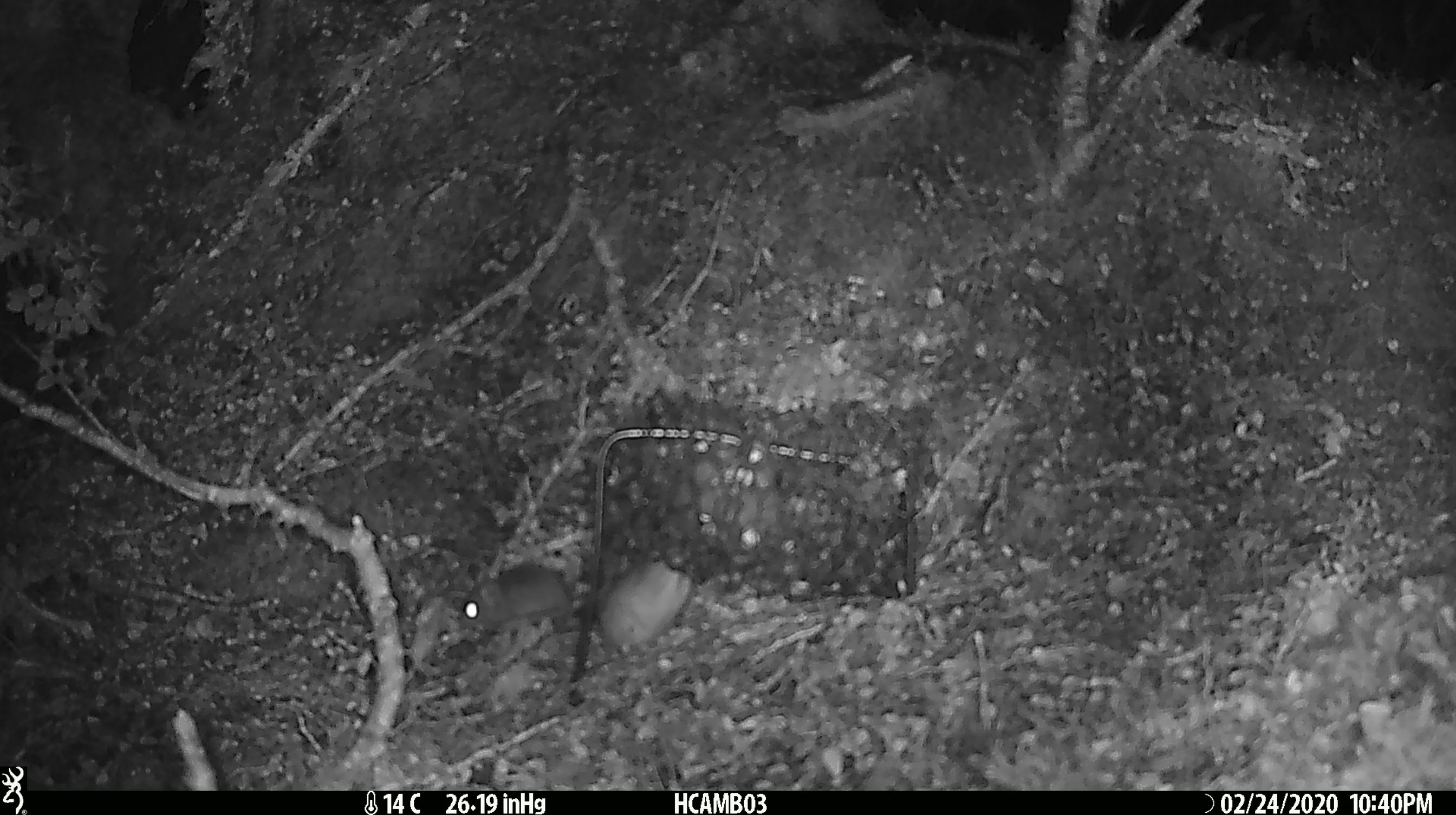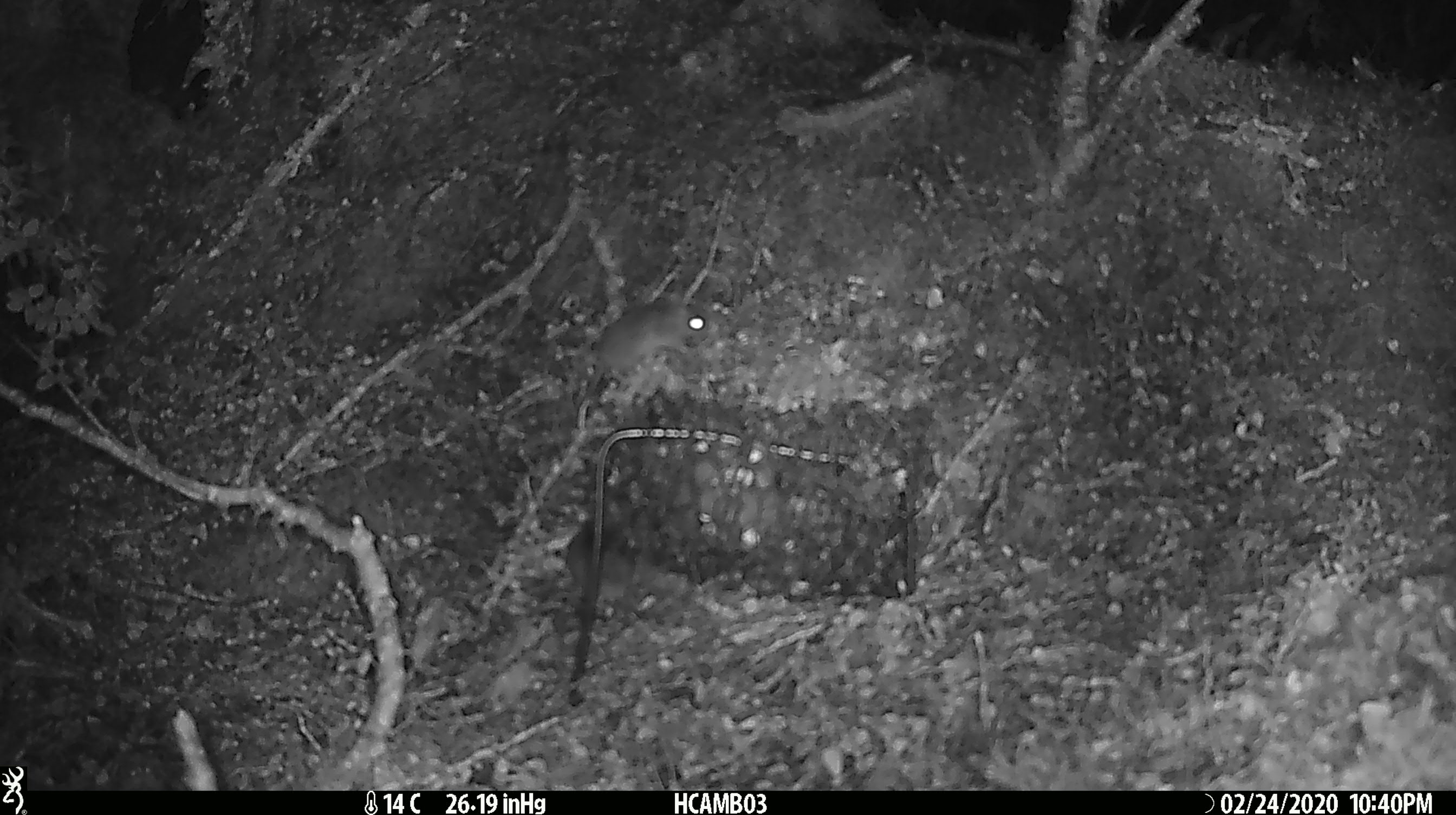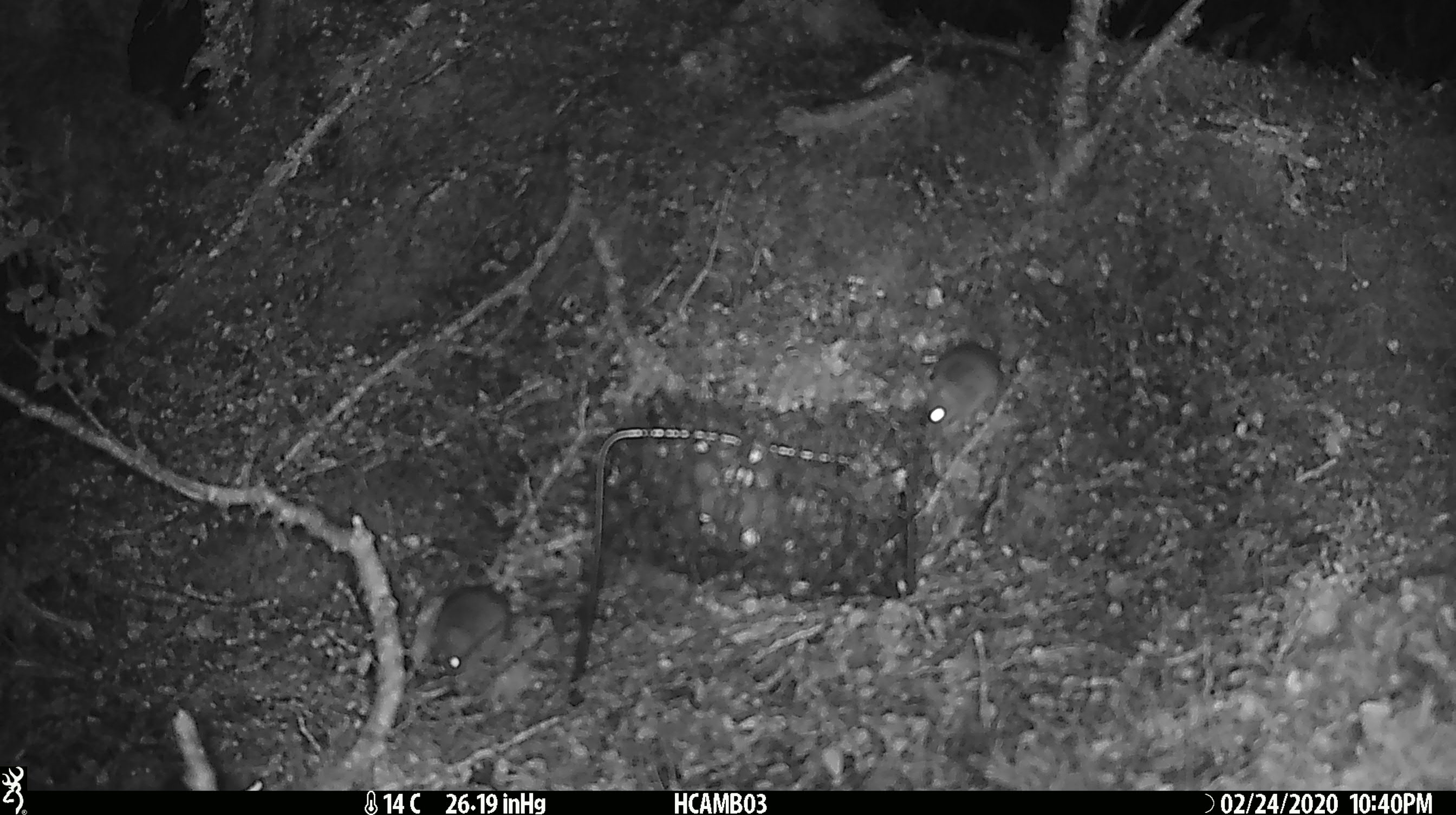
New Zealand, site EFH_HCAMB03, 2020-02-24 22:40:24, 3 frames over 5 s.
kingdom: Animalia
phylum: Chordata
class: Mammalia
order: Rodentia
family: Muridae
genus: Mus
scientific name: Mus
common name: mouse